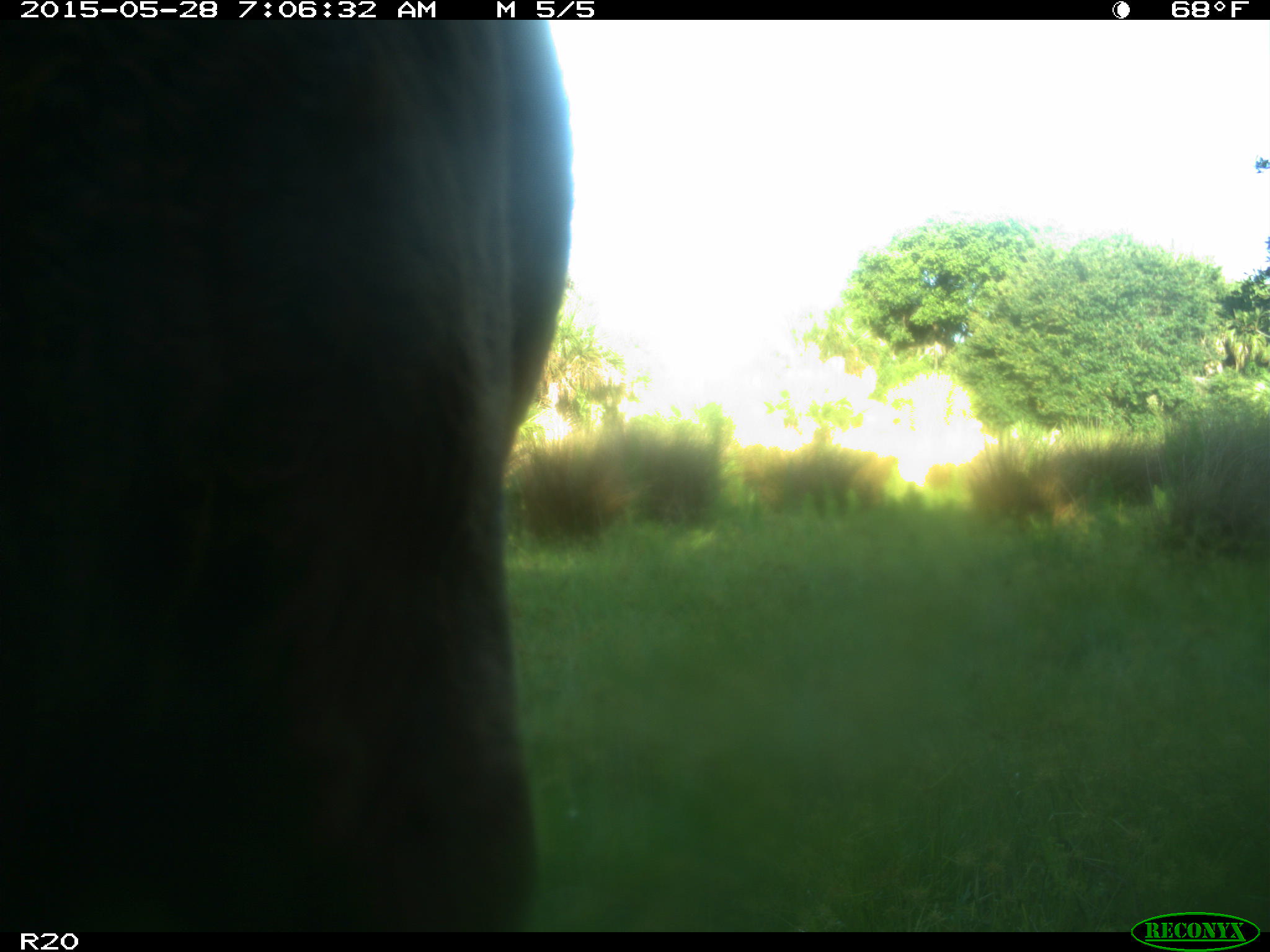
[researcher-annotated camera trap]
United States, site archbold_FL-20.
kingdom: Animalia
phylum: Chordata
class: Mammalia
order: Artiodactyla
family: Bovidae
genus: Bos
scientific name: Bos taurus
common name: domestic cow